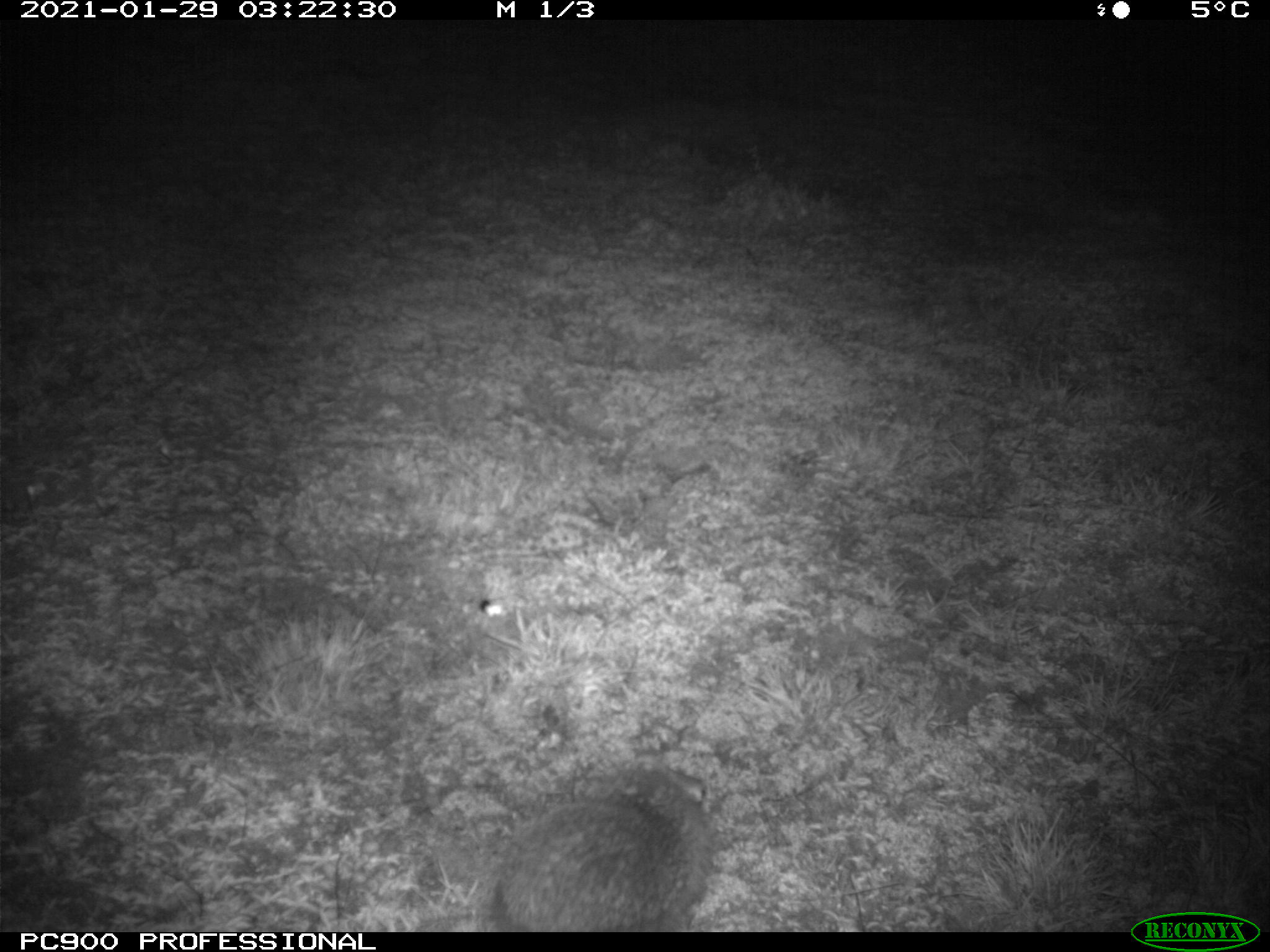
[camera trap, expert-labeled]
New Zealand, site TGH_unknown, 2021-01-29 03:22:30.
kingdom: Animalia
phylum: Chordata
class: Mammalia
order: Eulipotyphla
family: Erinaceidae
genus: Erinaceus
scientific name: Erinaceus europaeus europaeus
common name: european hedgehog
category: hedgehog